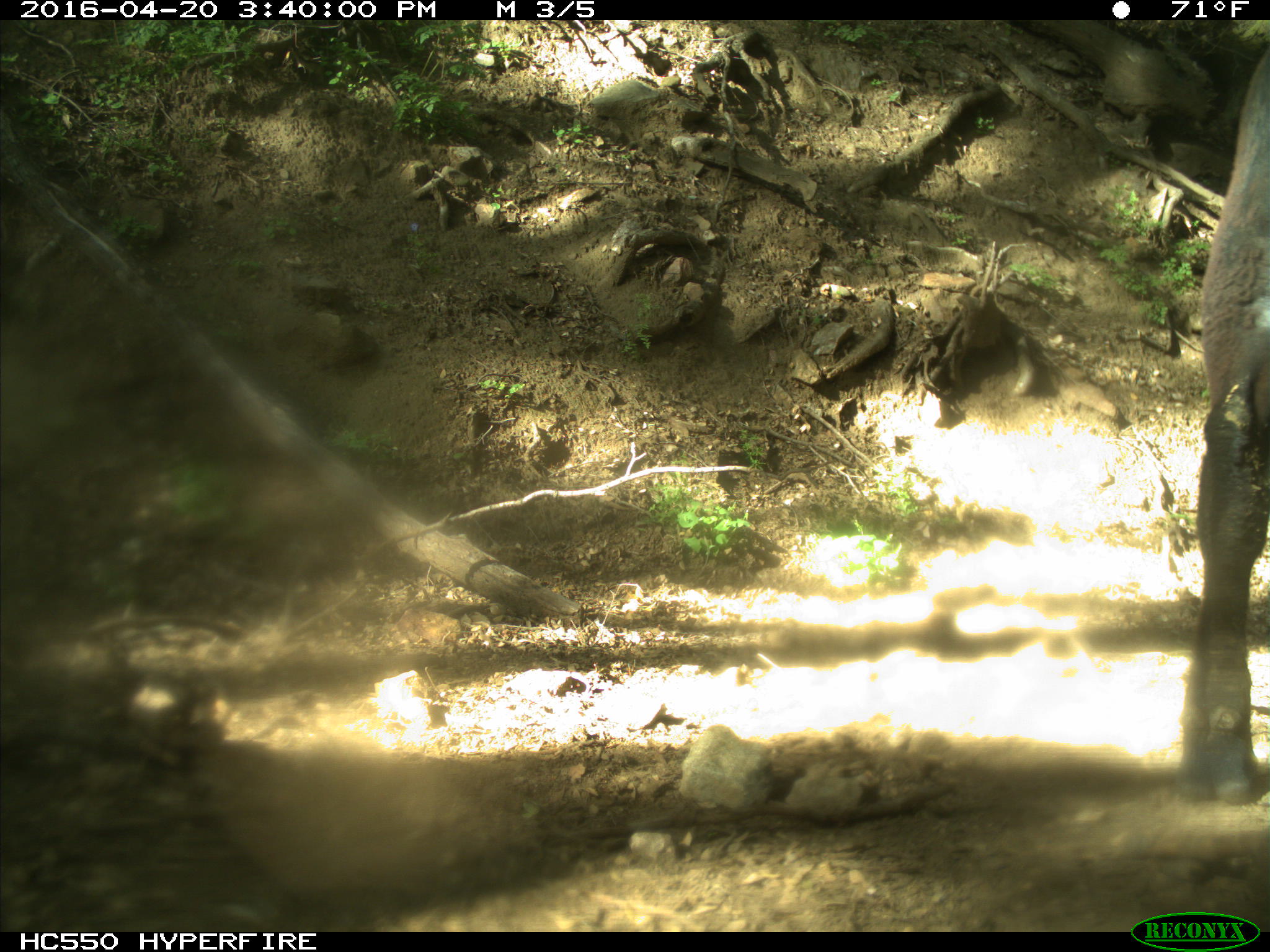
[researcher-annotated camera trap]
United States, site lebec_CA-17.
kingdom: Animalia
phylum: Chordata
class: Mammalia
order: Artiodactyla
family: Bovidae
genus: Bos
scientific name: Bos taurus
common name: domestic cow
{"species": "Bos taurus (domestic cow)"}